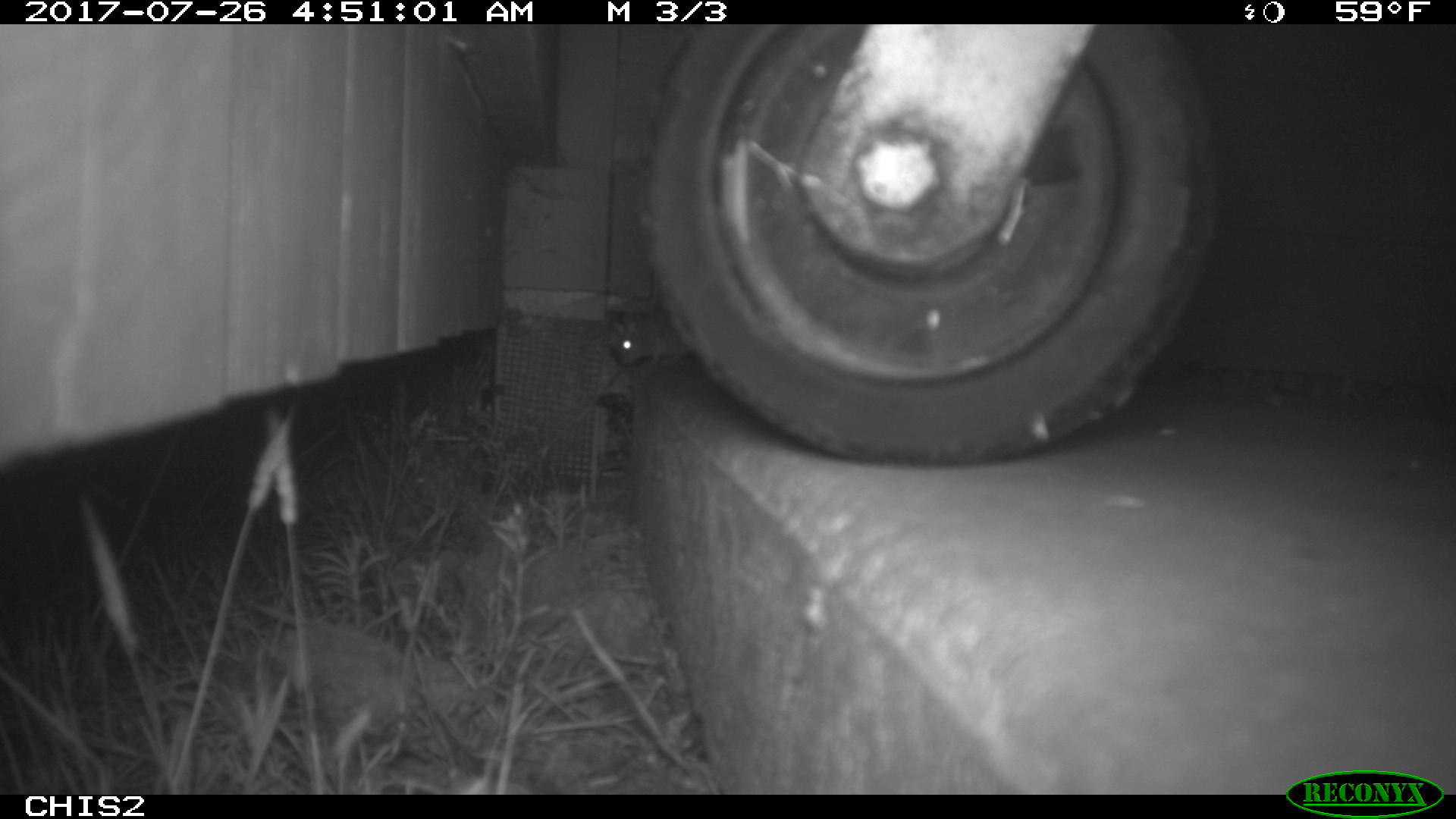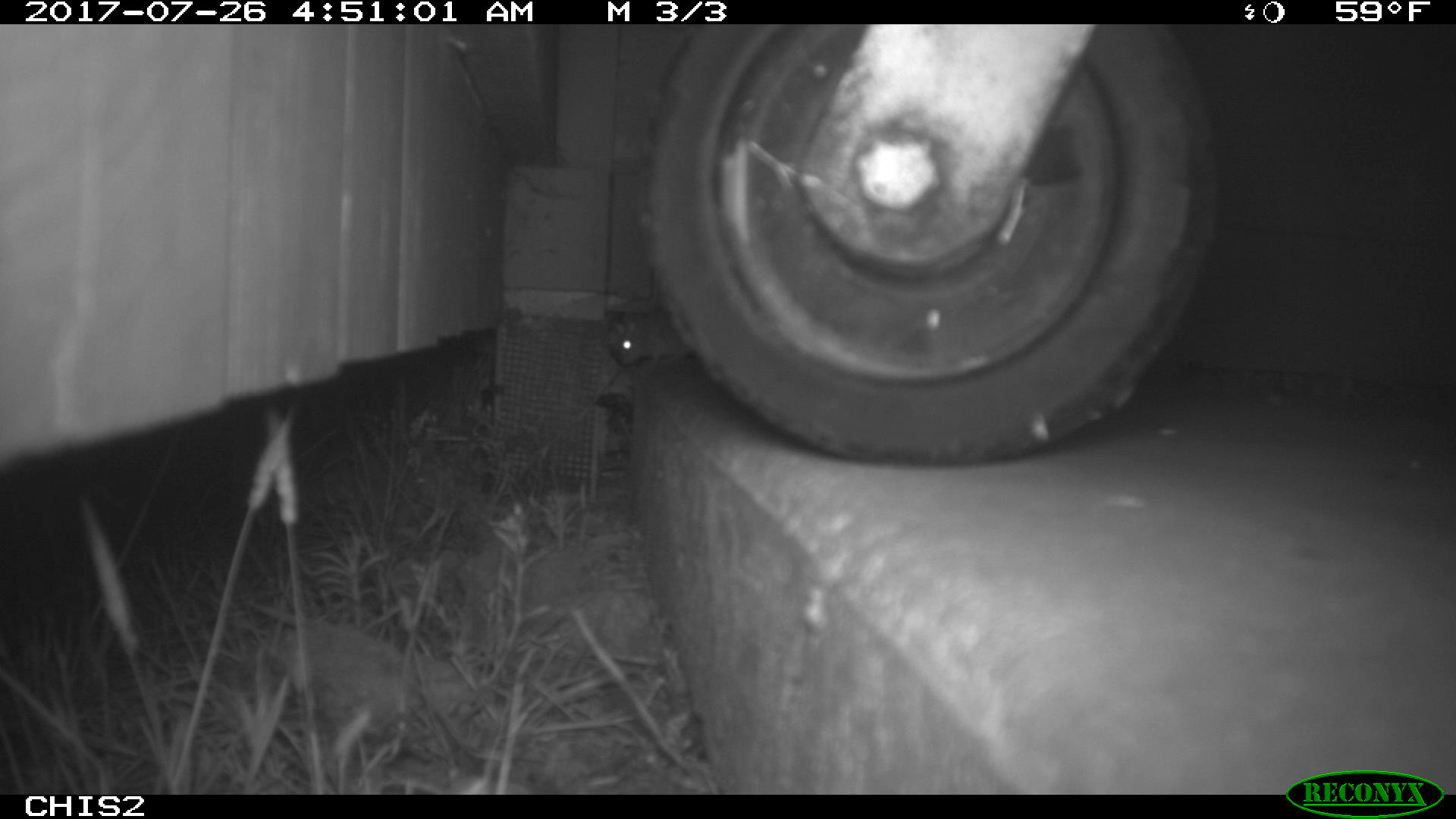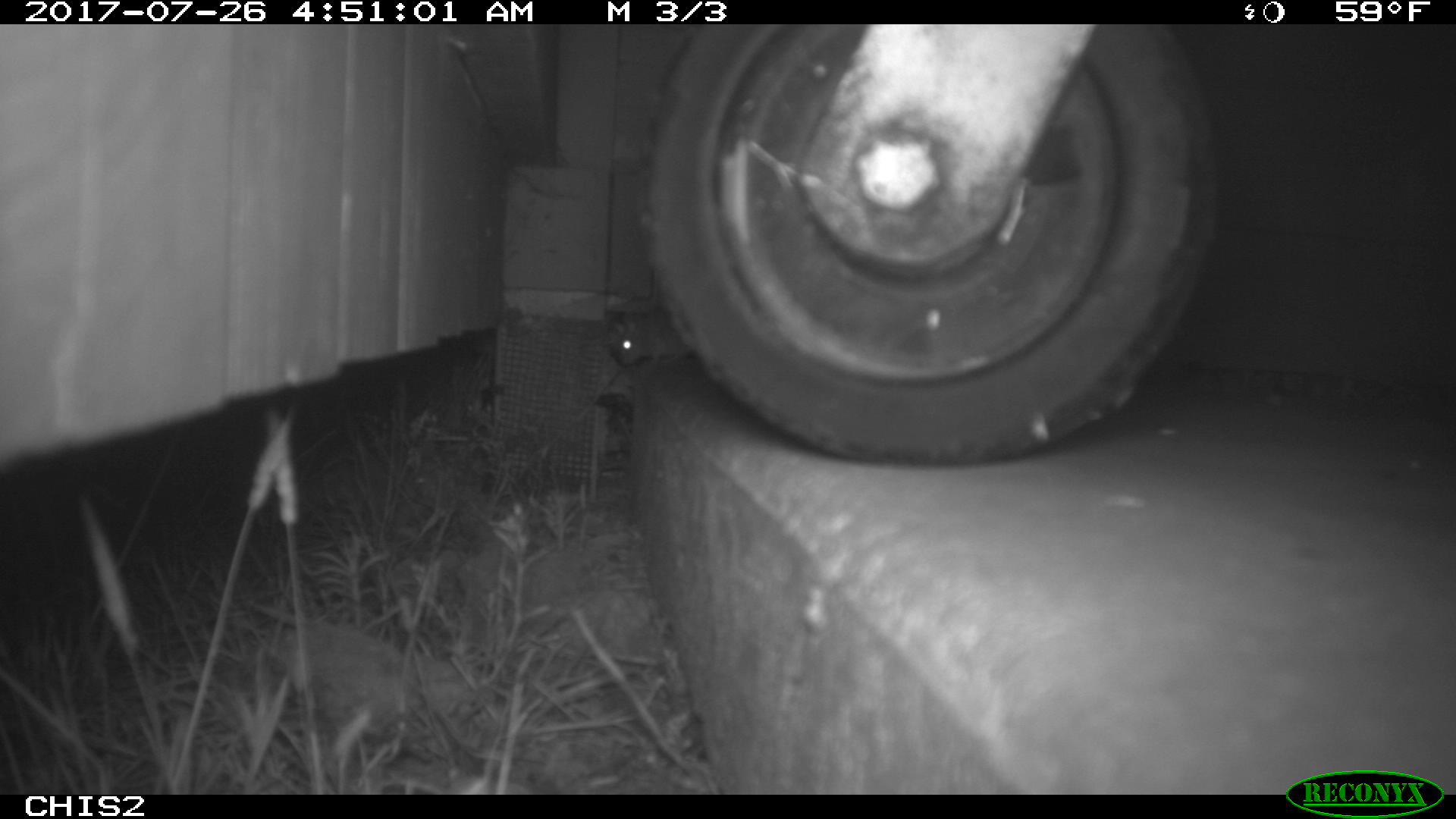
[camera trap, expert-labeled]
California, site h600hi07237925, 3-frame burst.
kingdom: Animalia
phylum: Chordata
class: Mammalia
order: Rodentia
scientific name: Rodentia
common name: rodent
Rodent (Rodentia).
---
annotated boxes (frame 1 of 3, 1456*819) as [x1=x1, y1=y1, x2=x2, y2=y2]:
rodent: [x1=613, y1=309, x2=697, y2=362]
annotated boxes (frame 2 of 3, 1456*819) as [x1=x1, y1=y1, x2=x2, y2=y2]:
rodent: [x1=610, y1=300, x2=689, y2=368]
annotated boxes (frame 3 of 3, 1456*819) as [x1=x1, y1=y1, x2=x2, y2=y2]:
rodent: [x1=614, y1=314, x2=690, y2=366]